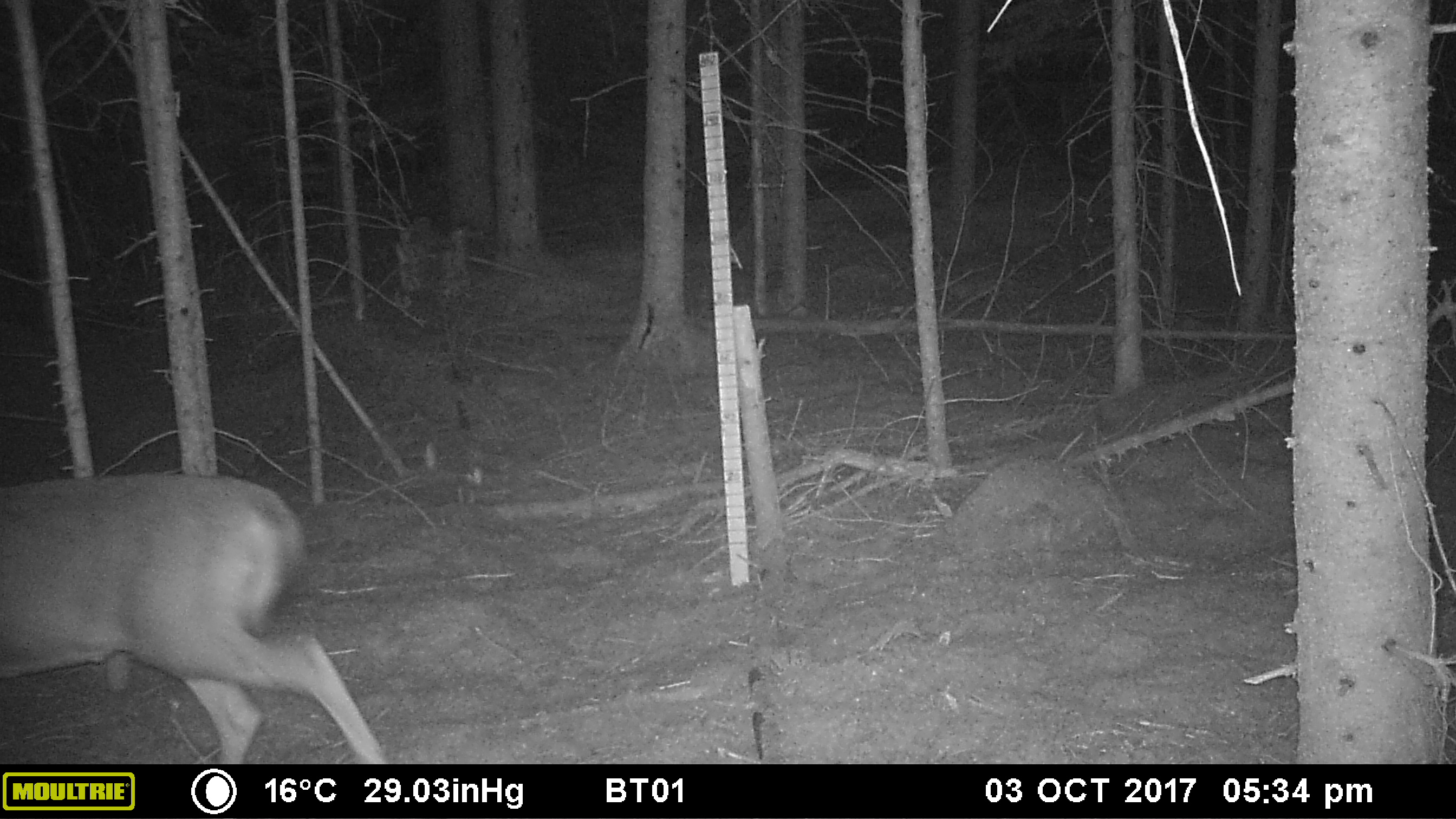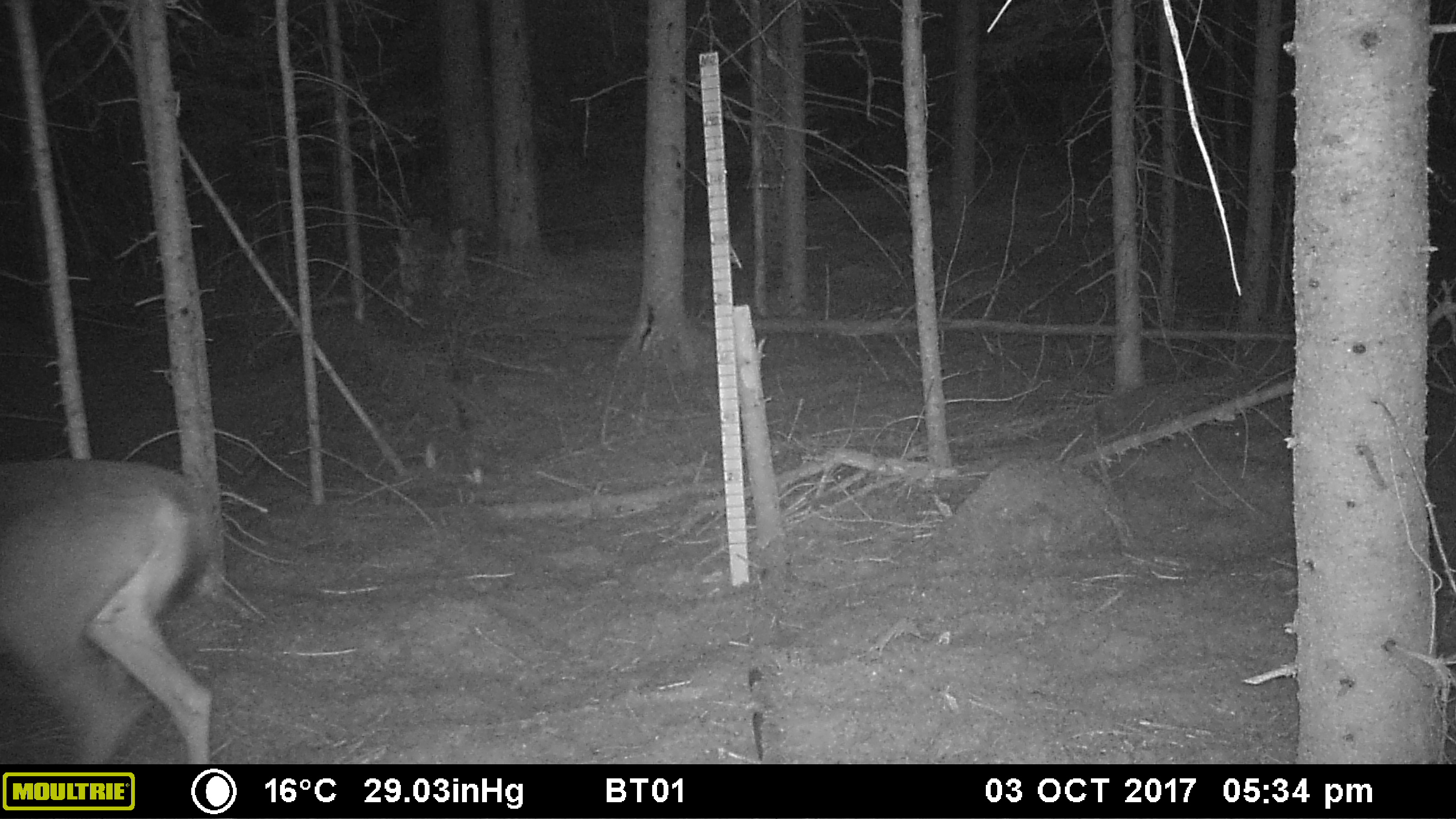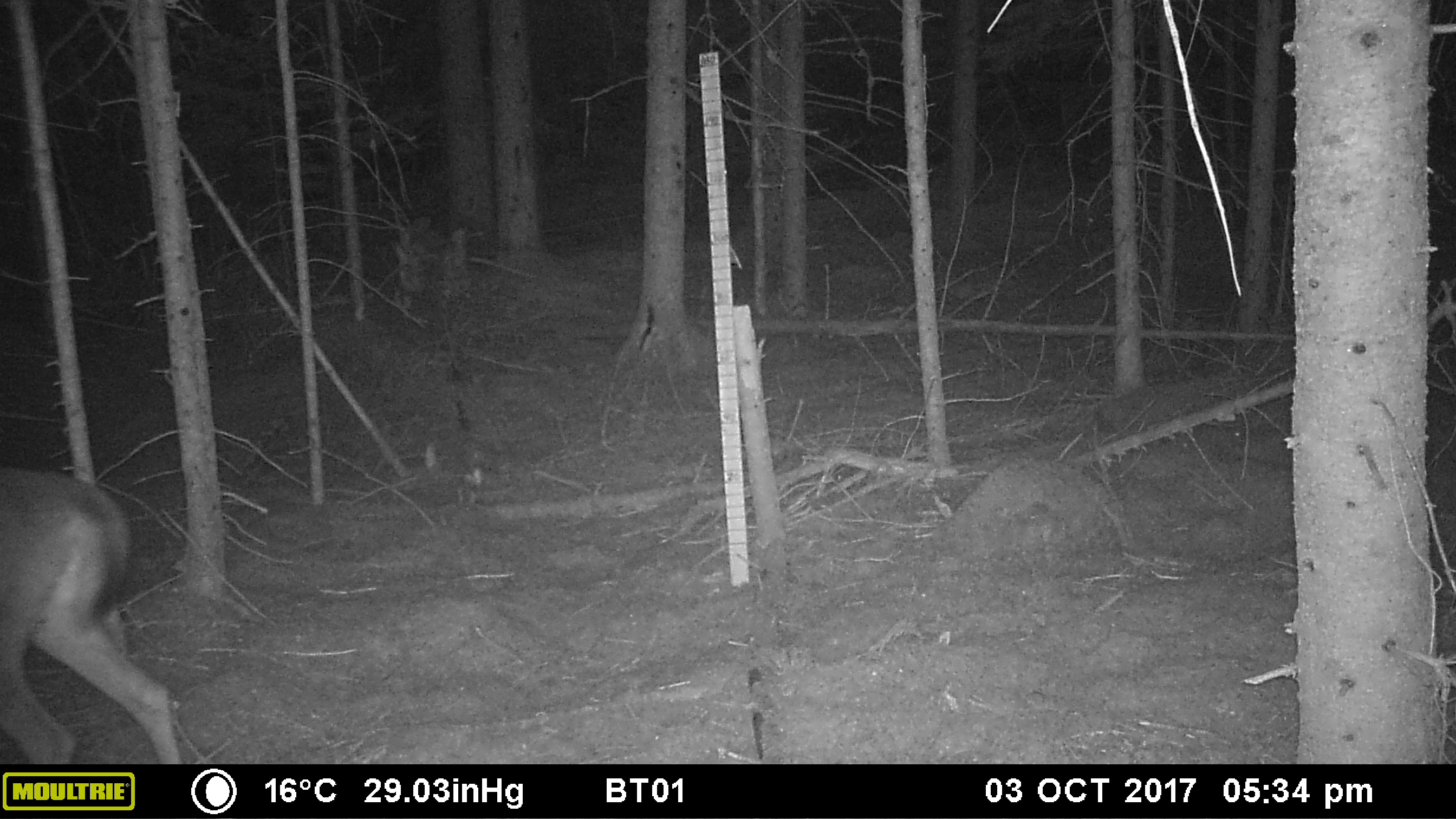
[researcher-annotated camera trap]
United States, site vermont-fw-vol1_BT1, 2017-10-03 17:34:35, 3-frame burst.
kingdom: Animalia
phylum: Chordata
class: Mammalia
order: Artiodactyla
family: Cervidae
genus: Odocoileus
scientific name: Odocoileus virginianus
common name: white-tailed deer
White-tailed deer (Odocoileus virginianus).